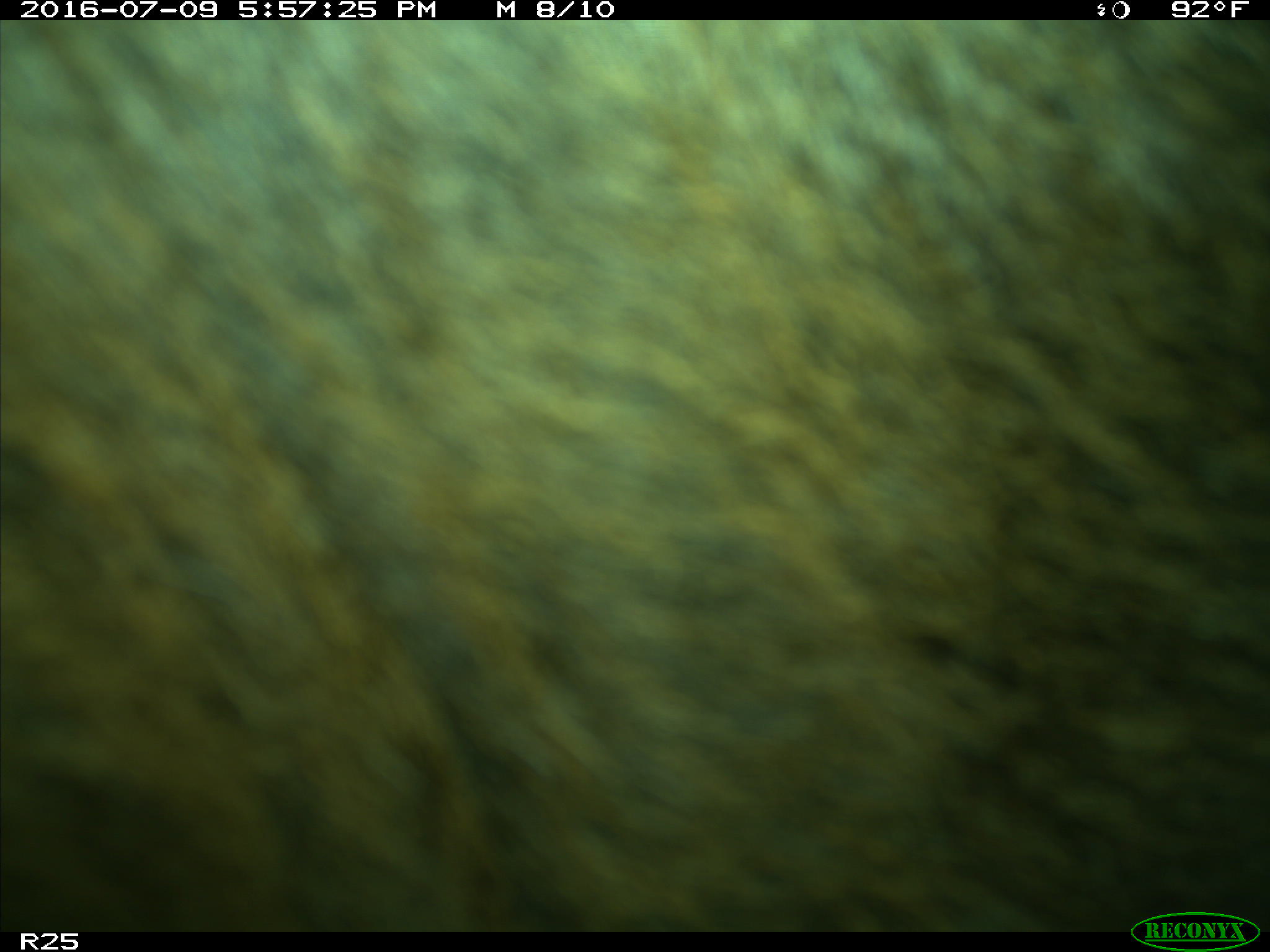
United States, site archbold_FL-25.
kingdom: Animalia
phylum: Chordata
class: Mammalia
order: Artiodactyla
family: Bovidae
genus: Bos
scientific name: Bos taurus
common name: domestic cow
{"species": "Bos taurus (domestic cow)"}